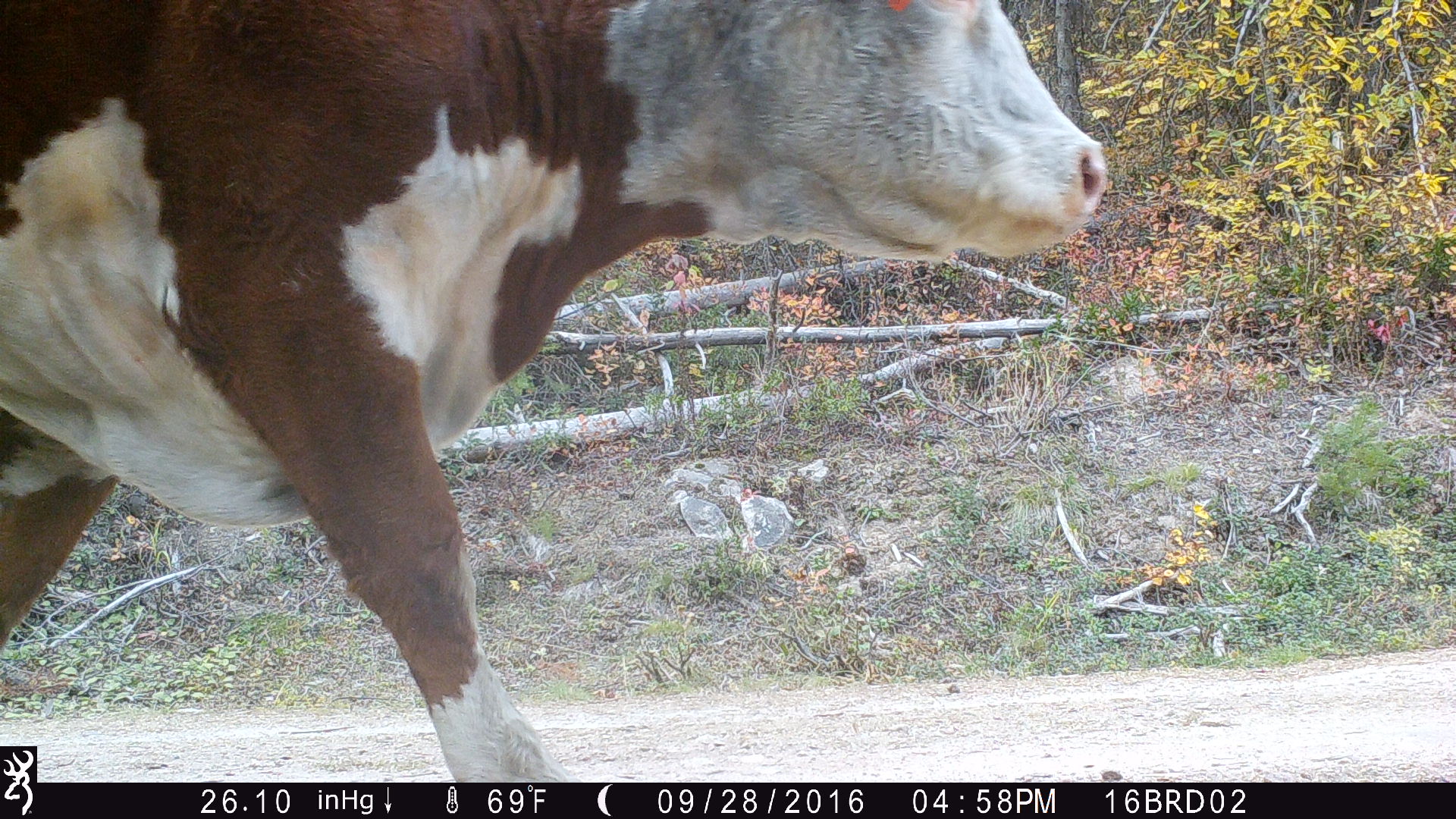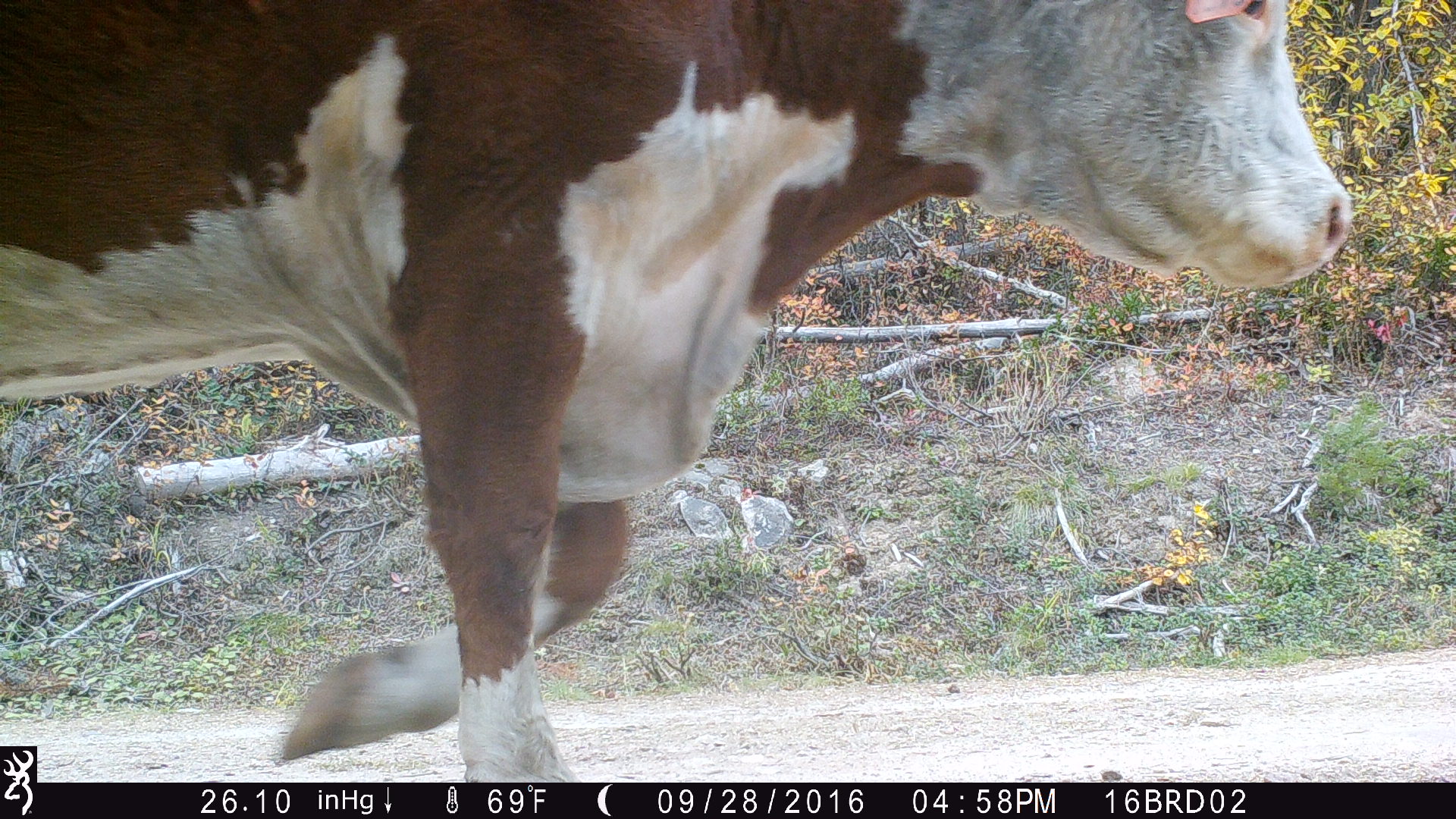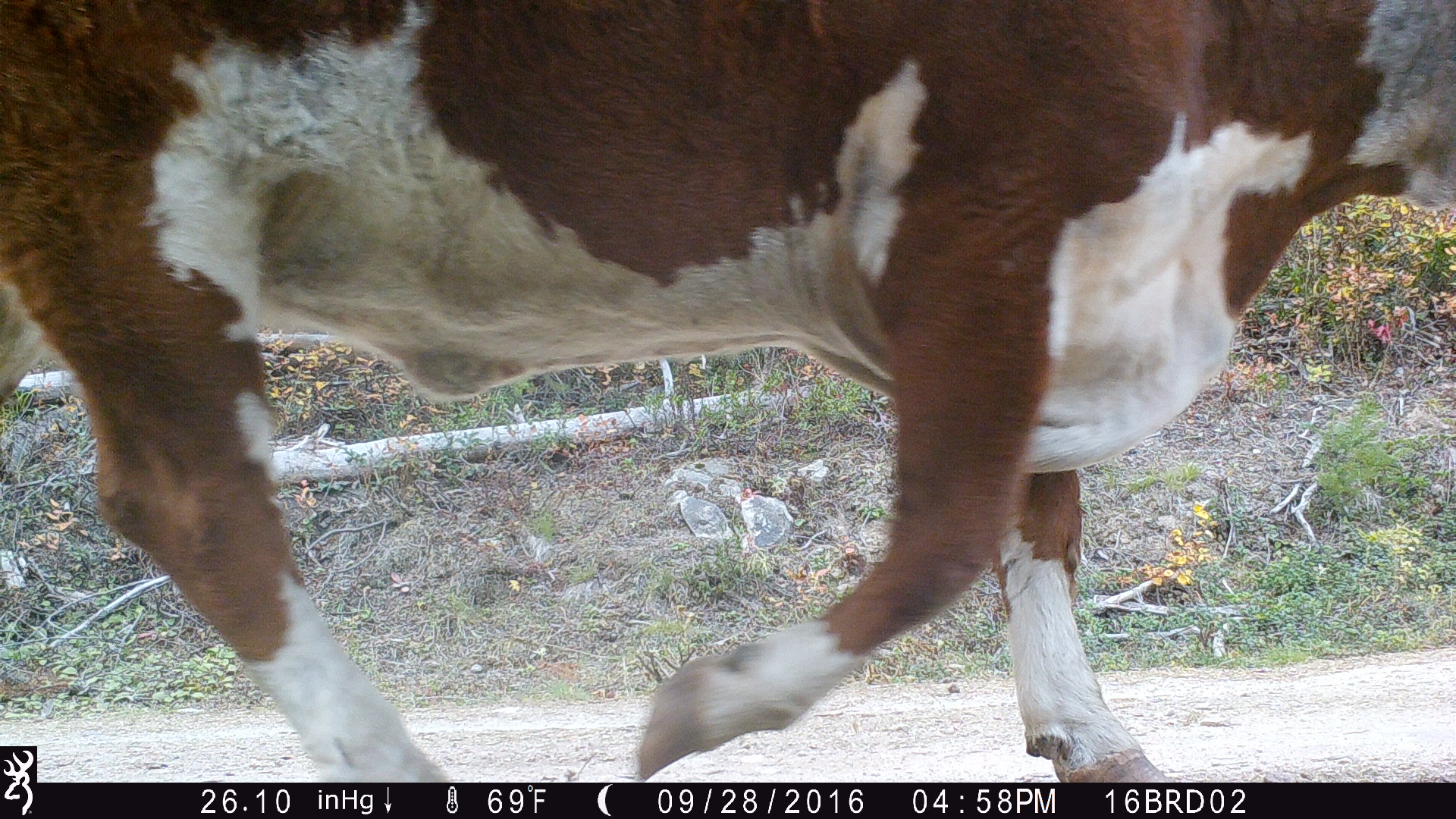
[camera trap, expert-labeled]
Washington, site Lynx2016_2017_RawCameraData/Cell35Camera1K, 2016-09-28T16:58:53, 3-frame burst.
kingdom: Animalia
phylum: Chordata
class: Mammalia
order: Artiodactyla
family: Bovidae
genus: Bos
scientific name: Bos taurus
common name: domestic cattle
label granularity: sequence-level